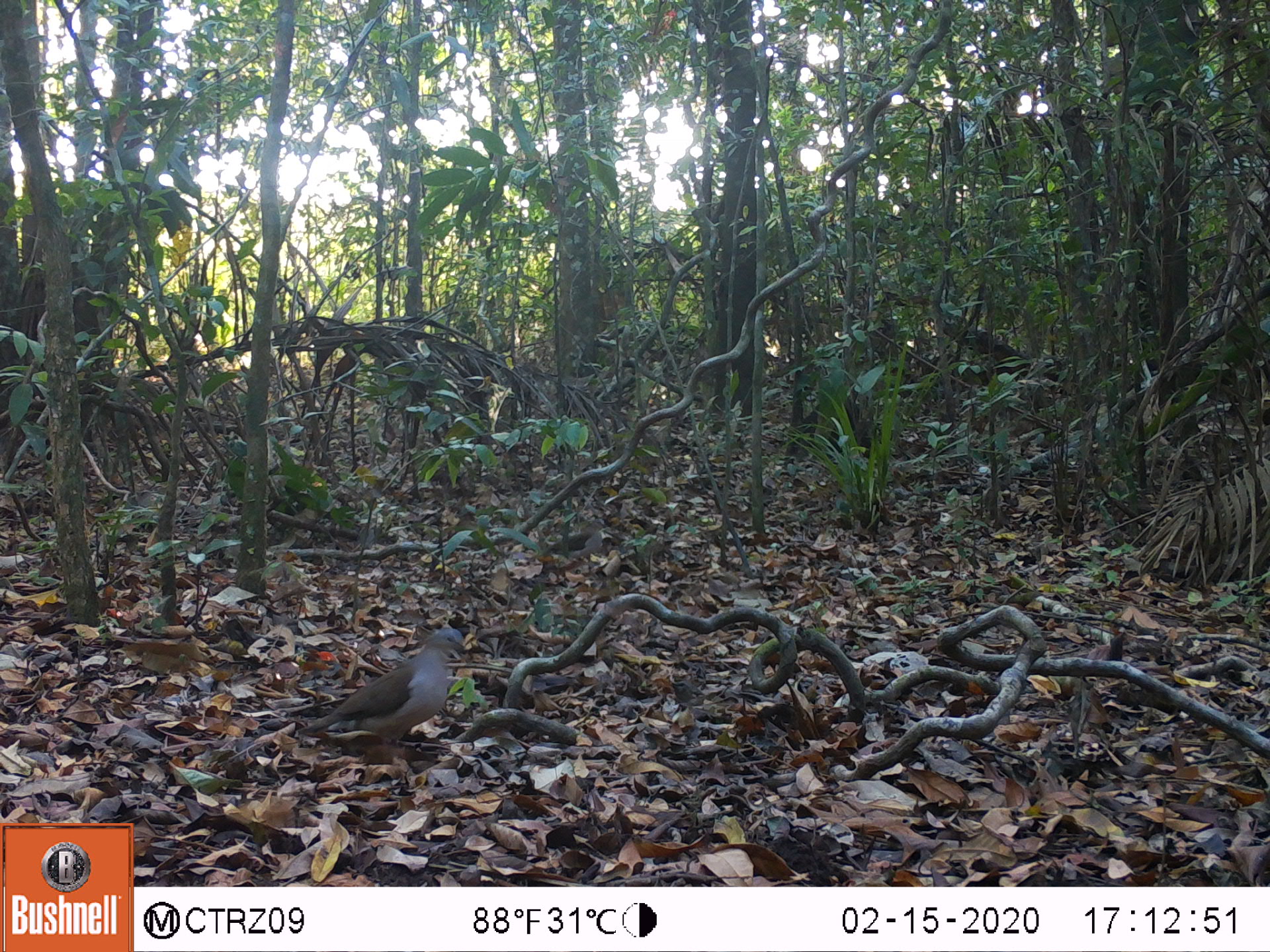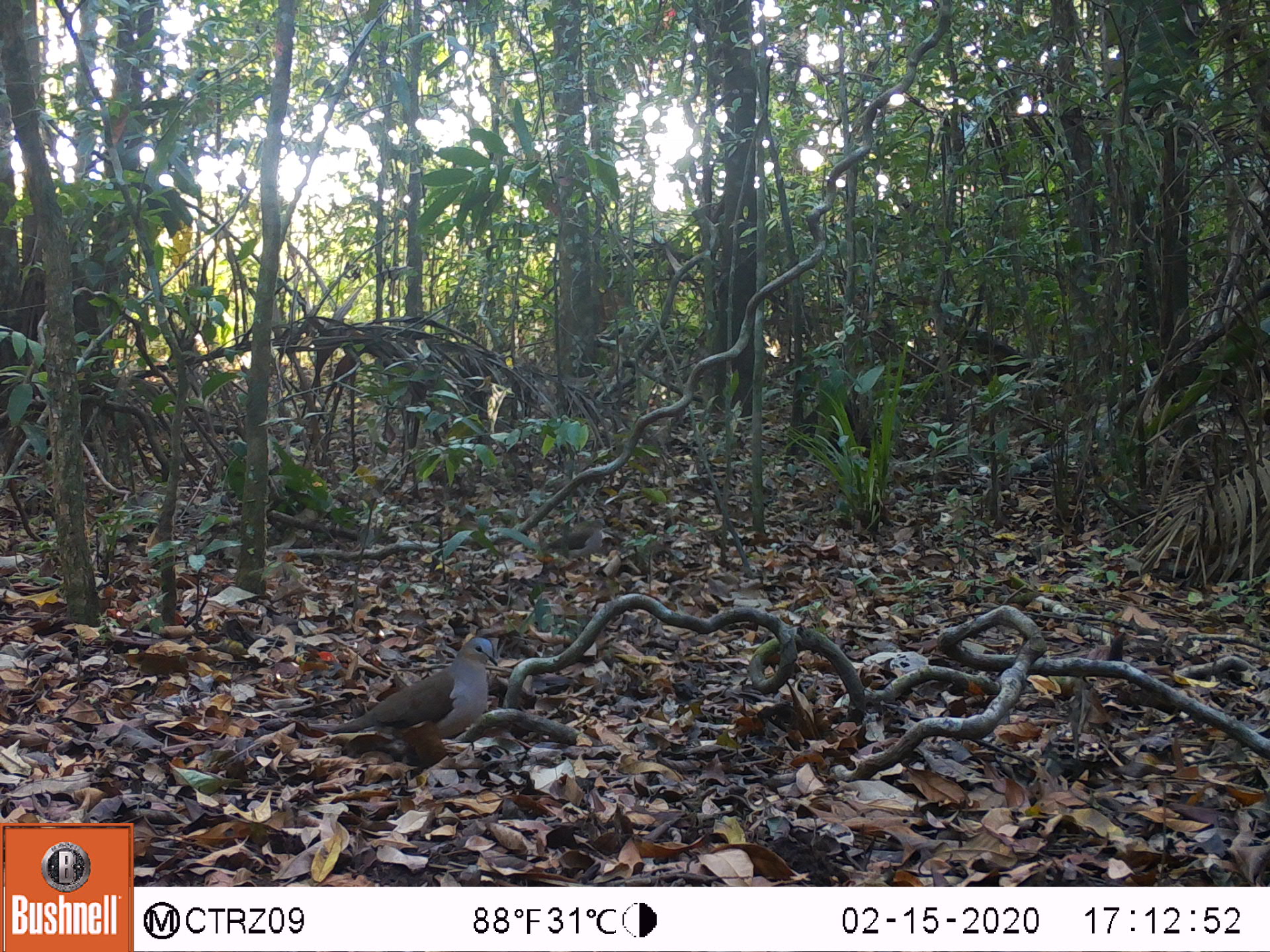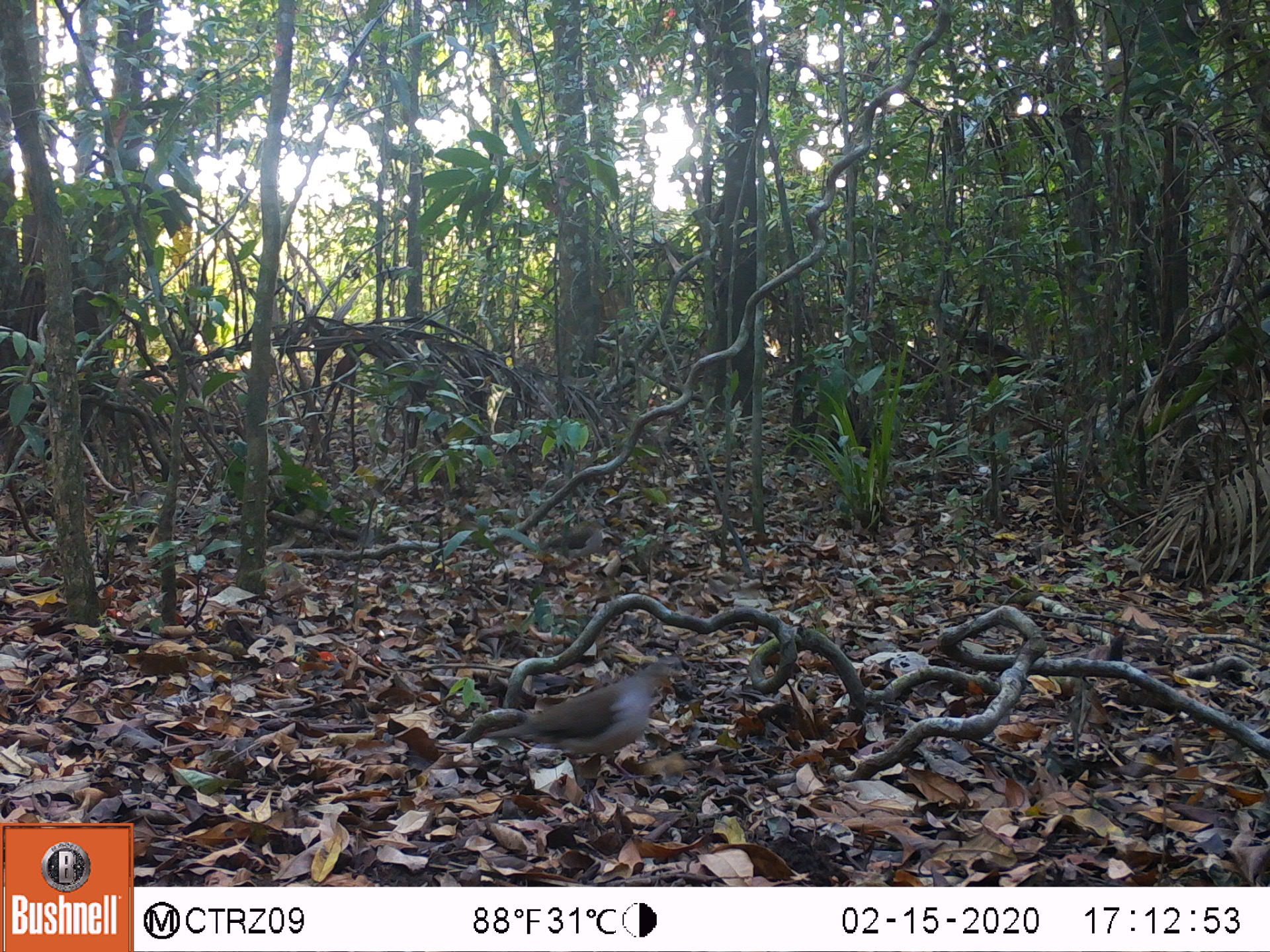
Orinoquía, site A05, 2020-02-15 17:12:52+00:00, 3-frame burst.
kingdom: Animalia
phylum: Chordata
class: Aves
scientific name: Aves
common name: bird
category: unknown bird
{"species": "unknown bird (bird) (Aves)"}